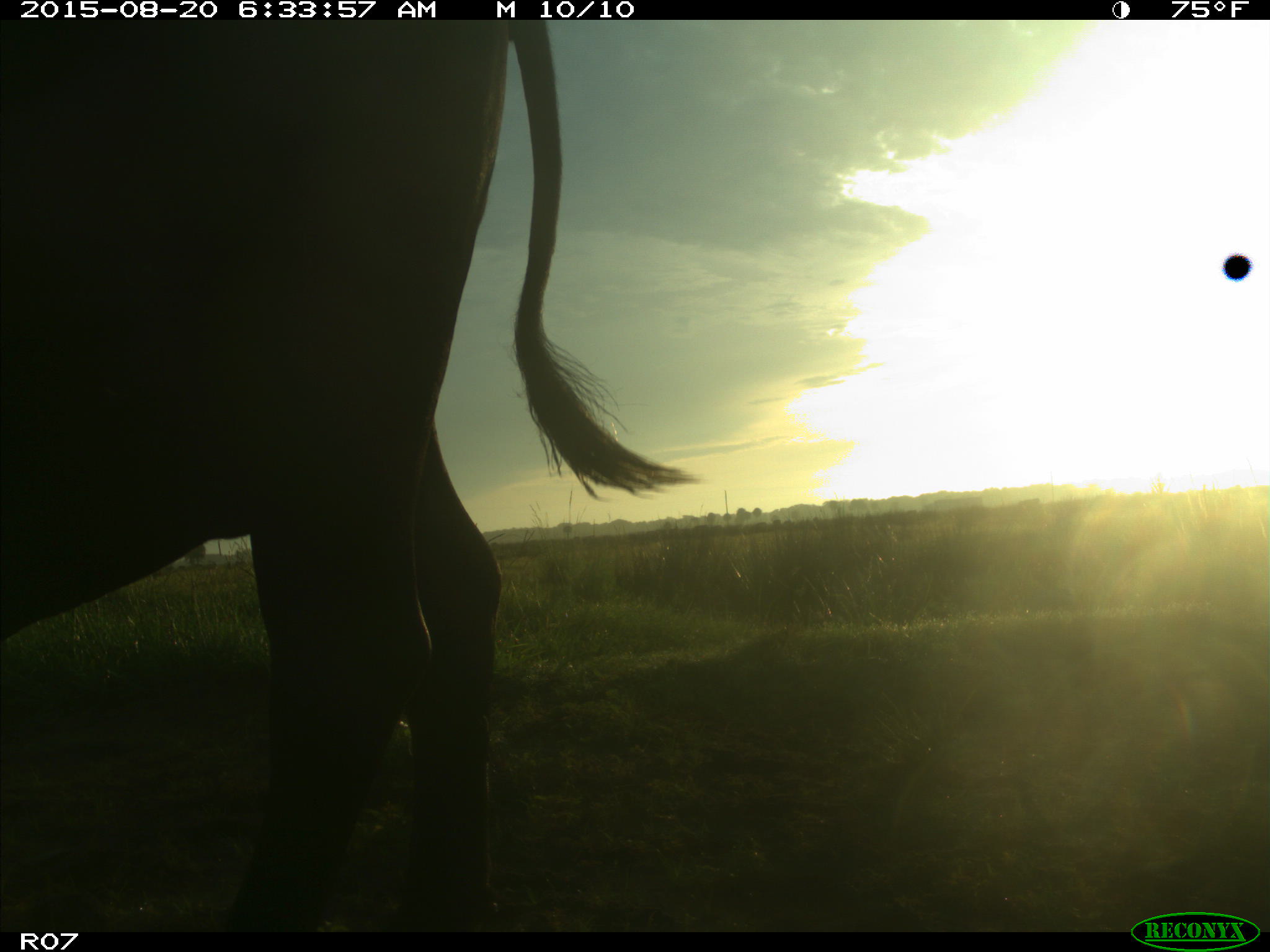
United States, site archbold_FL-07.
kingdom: Animalia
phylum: Chordata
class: Mammalia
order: Artiodactyla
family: Bovidae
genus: Bos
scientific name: Bos taurus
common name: domestic cow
Bos taurus (domestic cow).